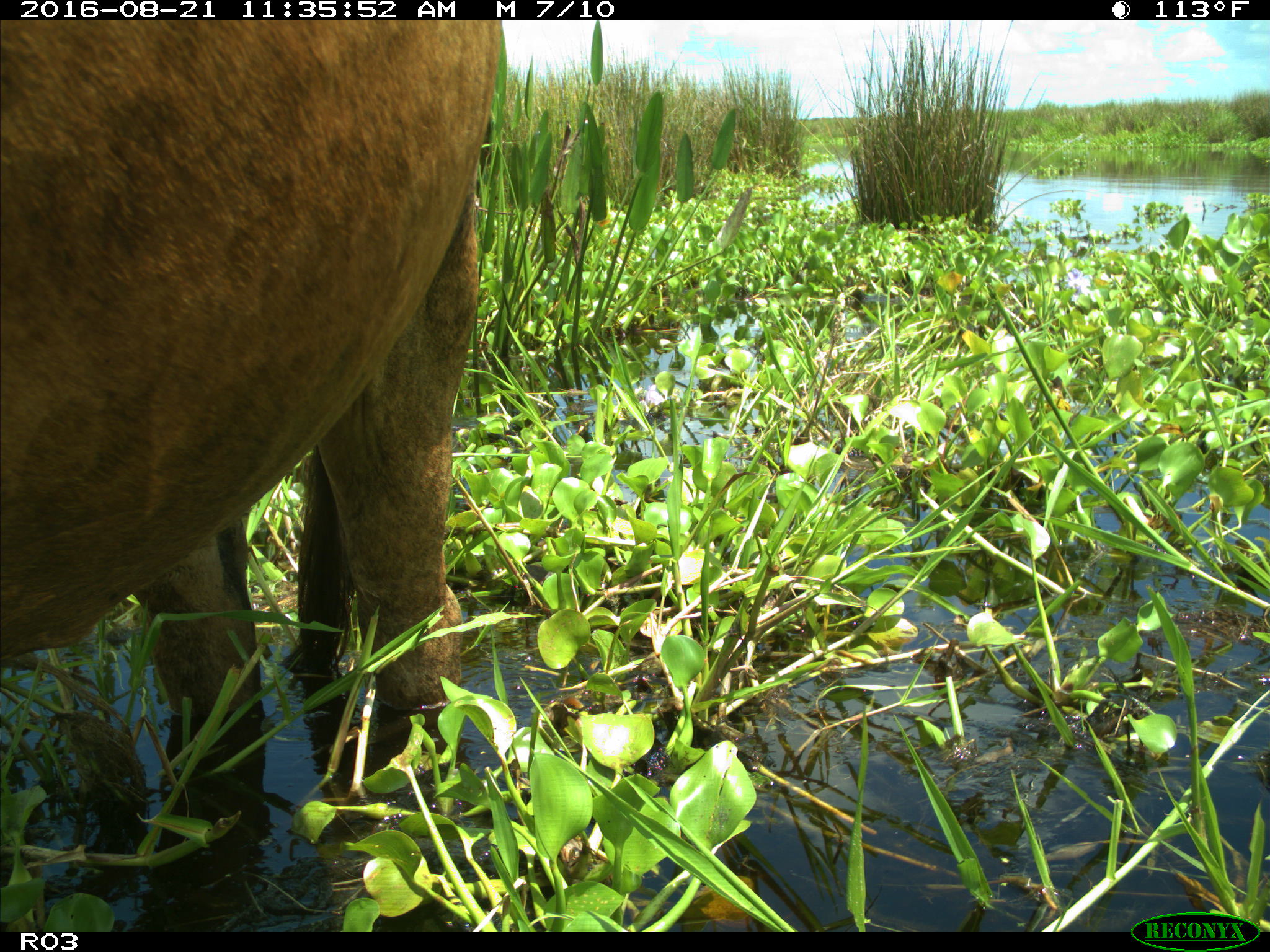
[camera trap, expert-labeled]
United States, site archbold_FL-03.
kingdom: Animalia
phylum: Chordata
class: Mammalia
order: Artiodactyla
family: Bovidae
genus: Bos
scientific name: Bos taurus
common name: domestic cow